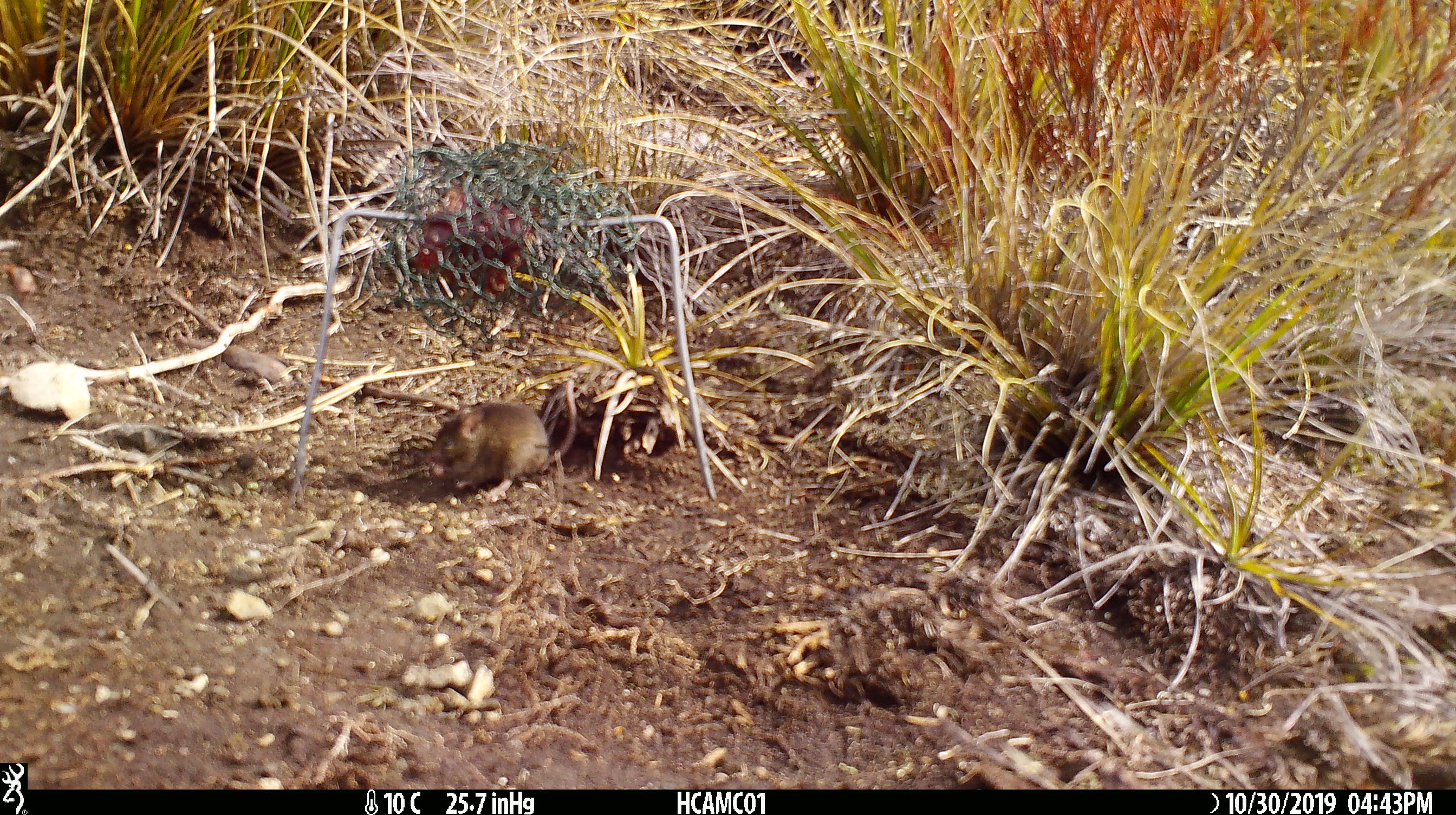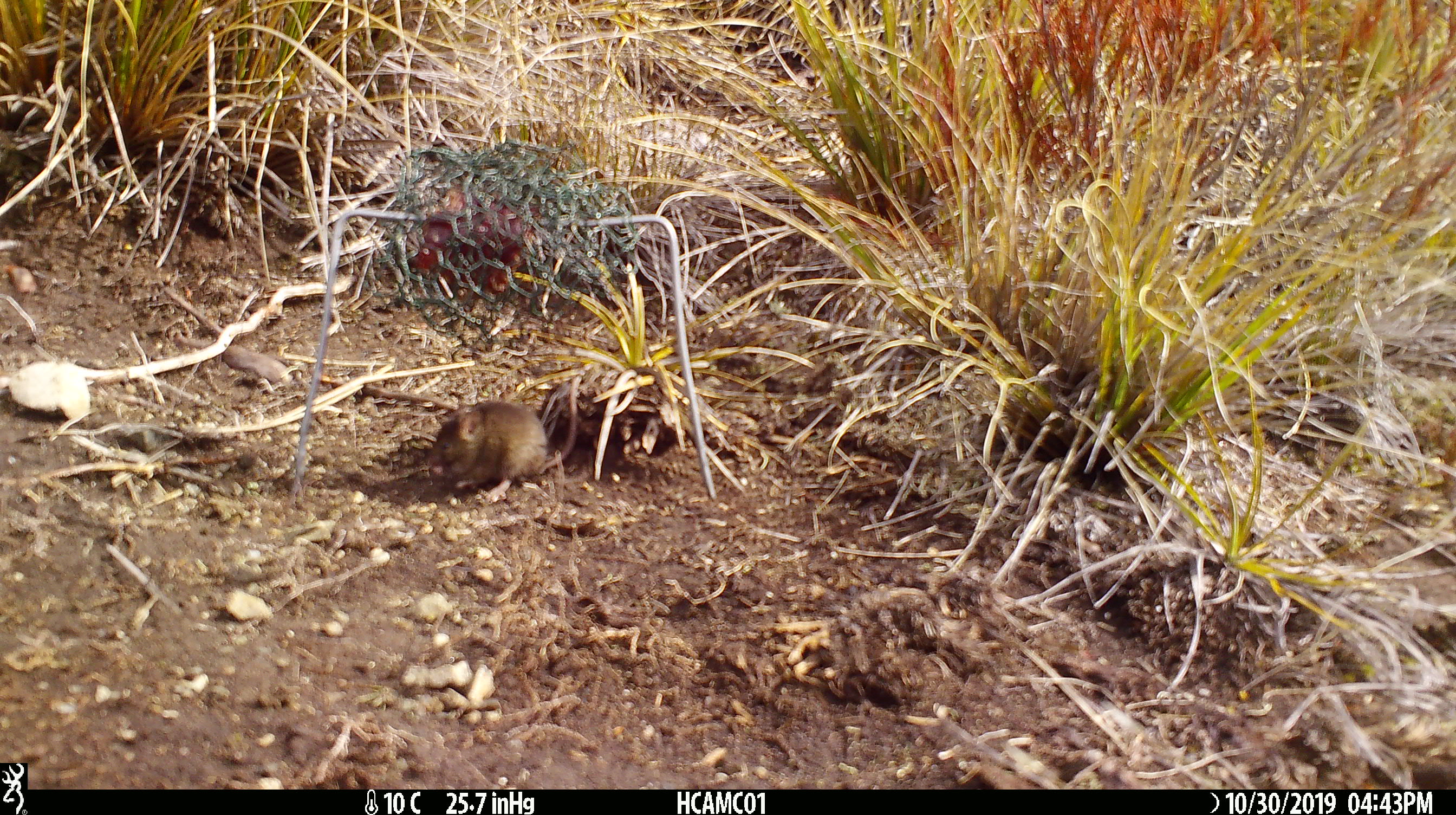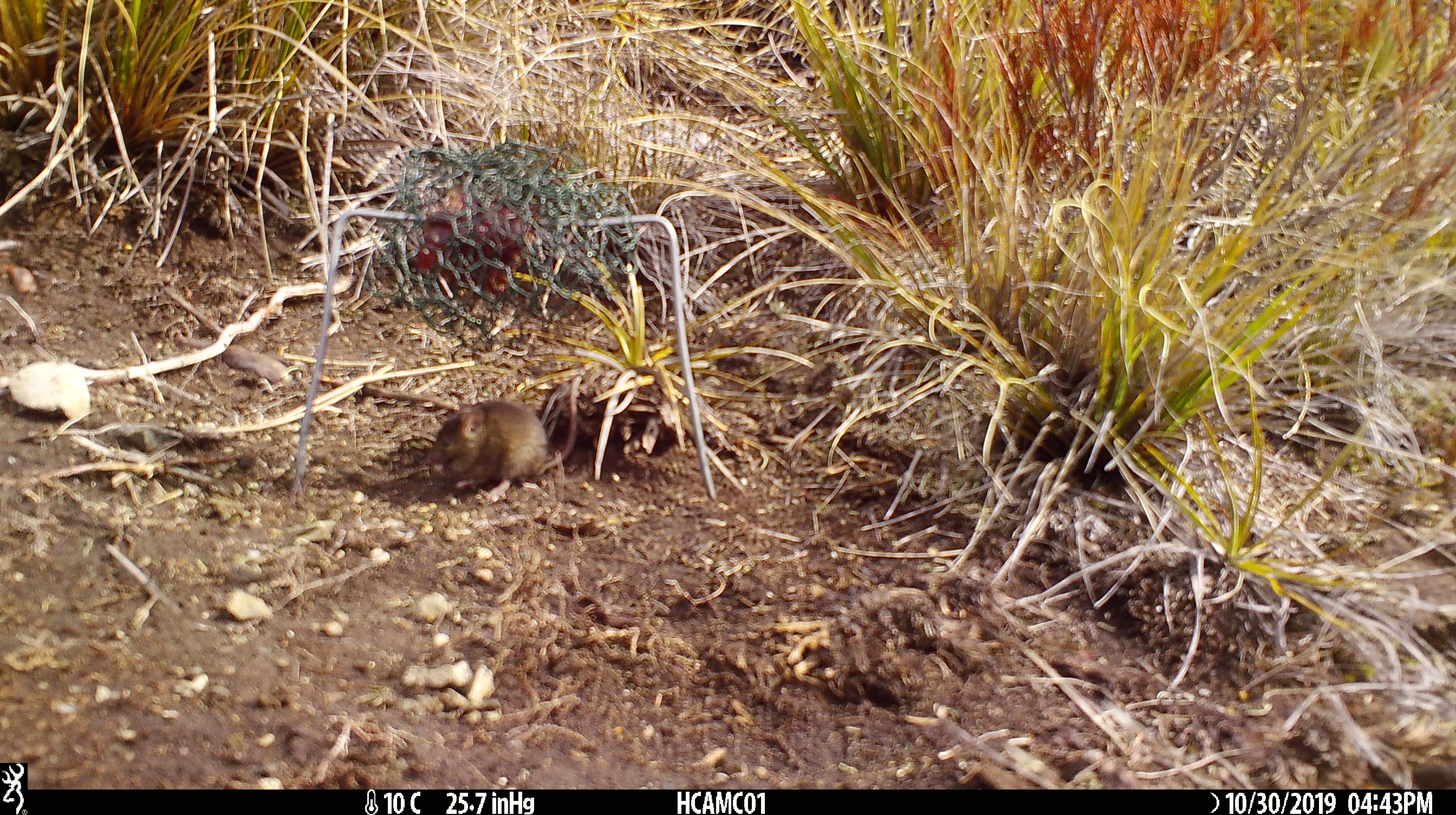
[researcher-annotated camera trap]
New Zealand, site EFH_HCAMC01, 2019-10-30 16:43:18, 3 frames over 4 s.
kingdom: Animalia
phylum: Chordata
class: Mammalia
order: Rodentia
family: Muridae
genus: Mus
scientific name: Mus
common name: mouse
Mouse (Mus).